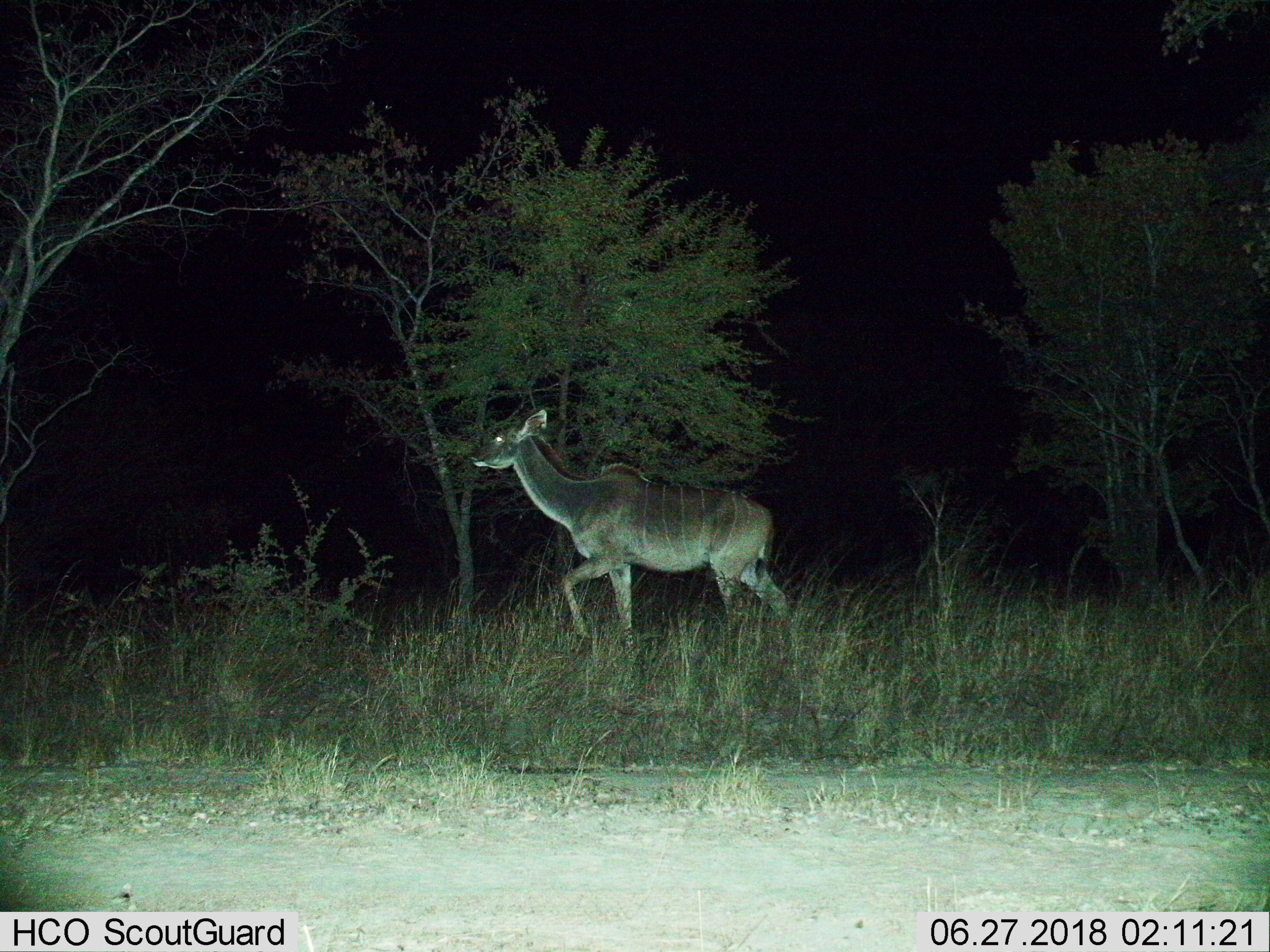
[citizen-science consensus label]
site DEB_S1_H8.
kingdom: Animalia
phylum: Chordata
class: Mammalia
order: Artiodactyla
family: Bovidae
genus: Tragelaphus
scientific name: Tragelaphus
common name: kudu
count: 1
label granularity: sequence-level